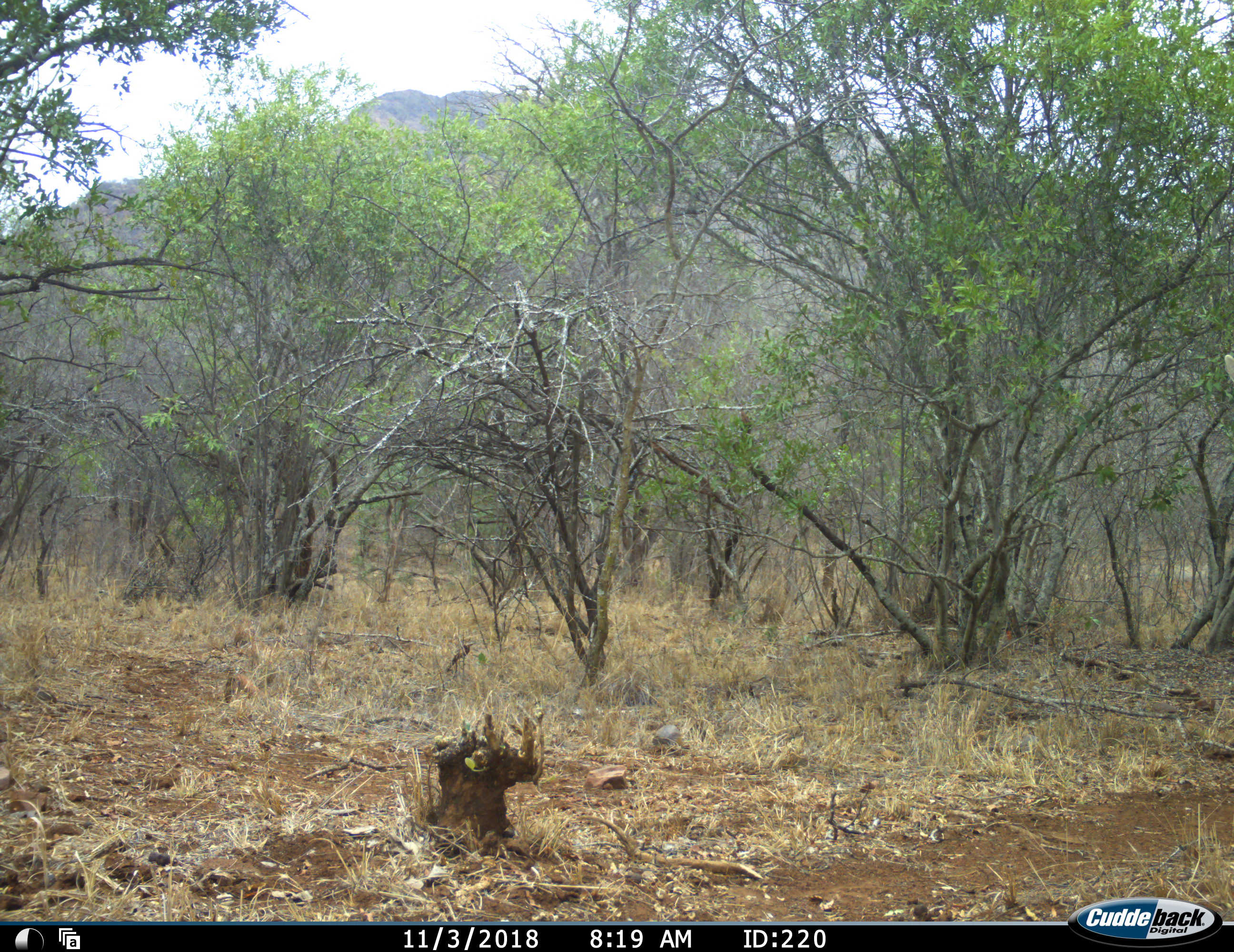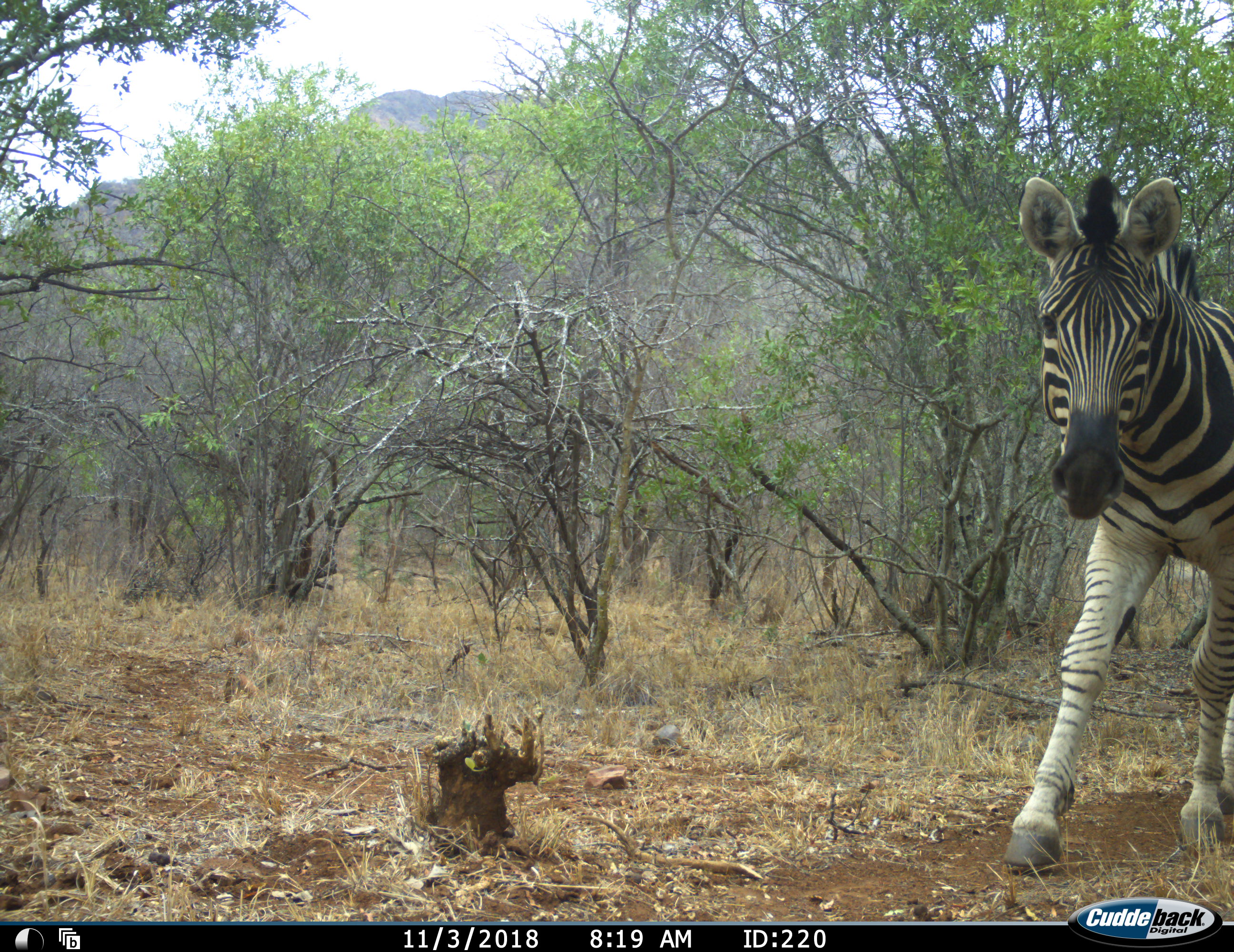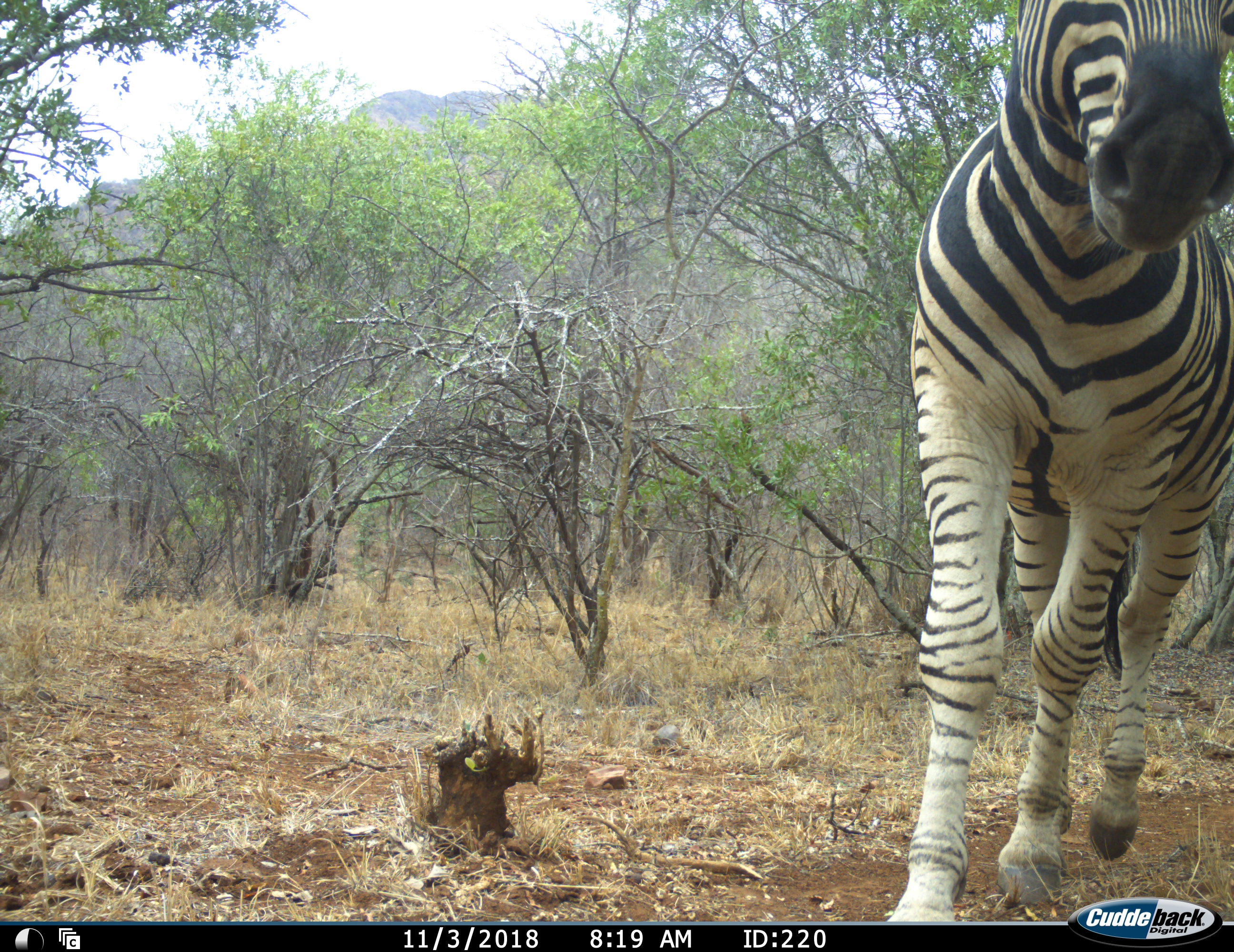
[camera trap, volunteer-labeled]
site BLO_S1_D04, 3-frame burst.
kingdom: Animalia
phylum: Chordata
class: Mammalia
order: Perissodactyla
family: Equidae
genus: Equus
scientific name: Equus quagga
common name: plains zebra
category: zebraplains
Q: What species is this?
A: Zebraplains (plains zebra) (Equus quagga).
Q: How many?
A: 1.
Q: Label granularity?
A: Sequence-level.